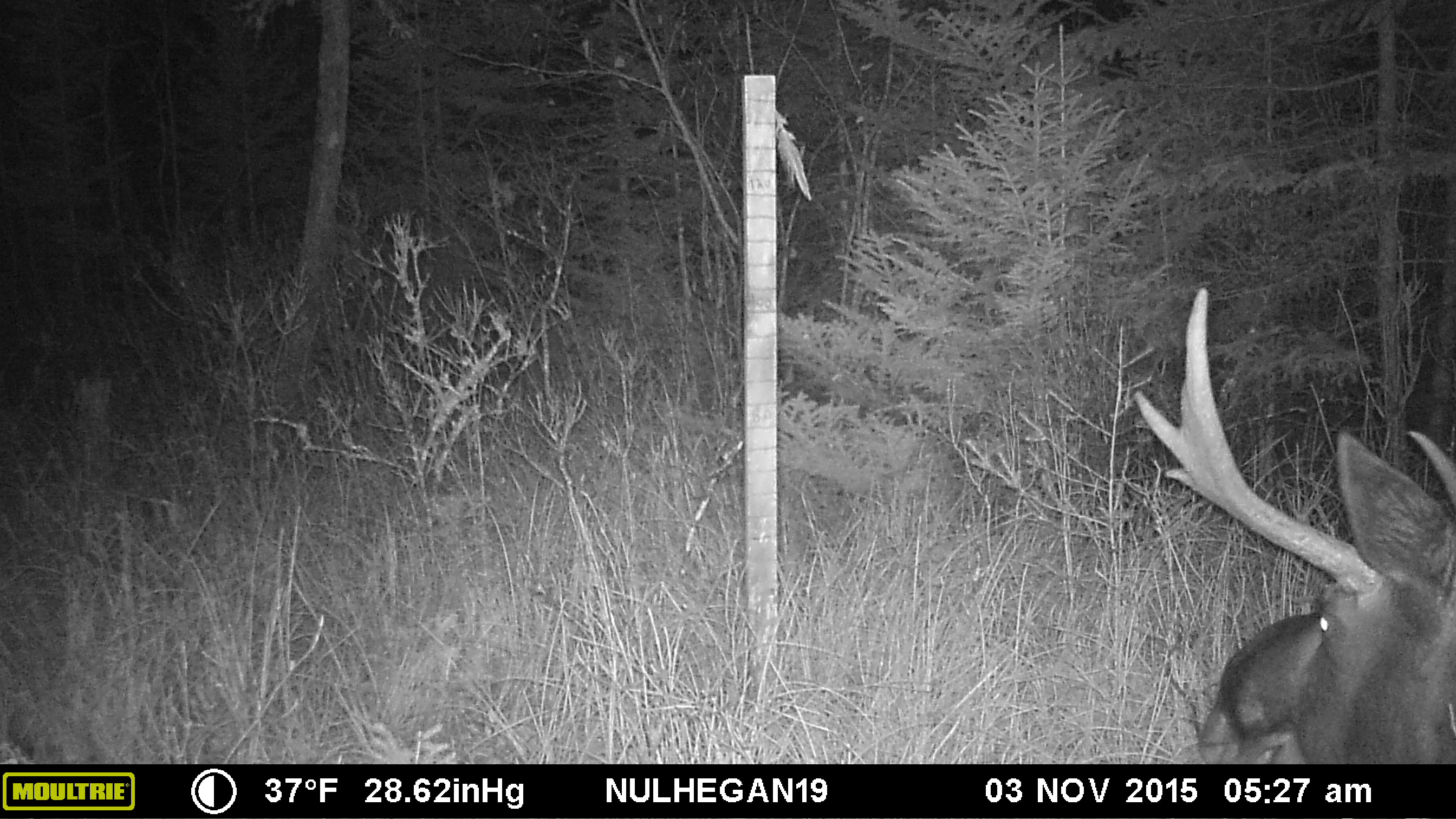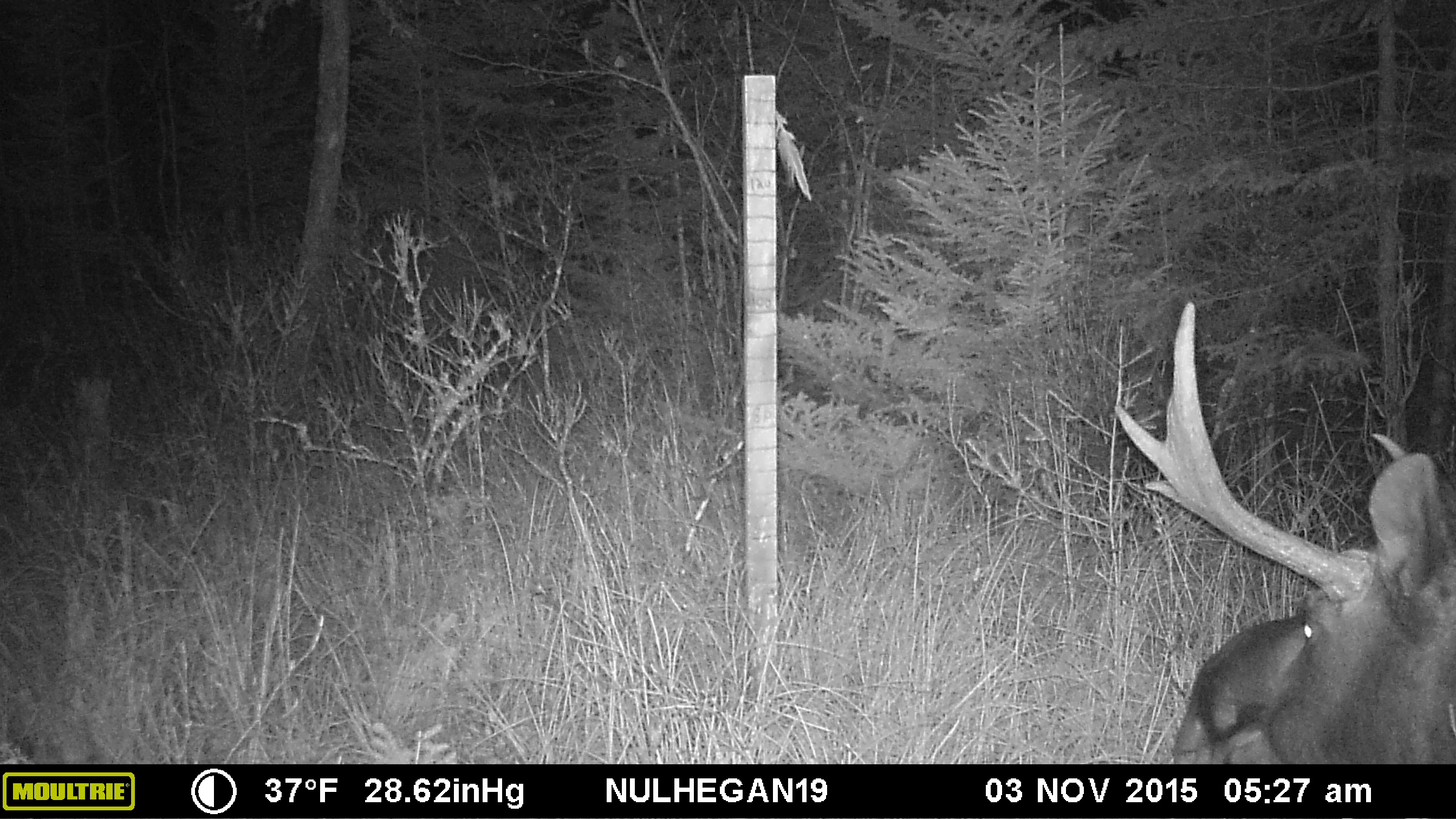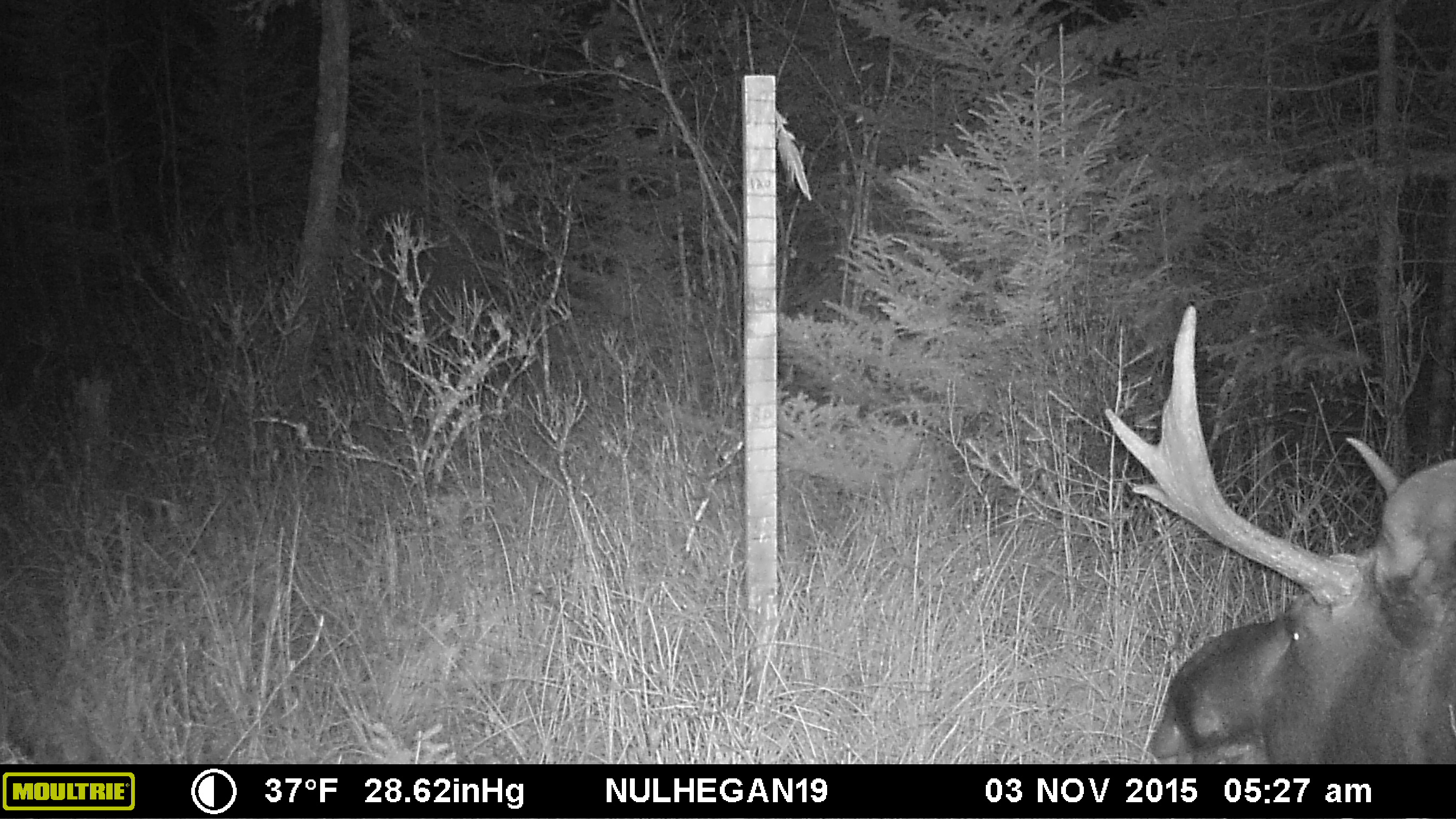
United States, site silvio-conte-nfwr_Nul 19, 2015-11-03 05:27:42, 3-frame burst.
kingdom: Animalia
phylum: Chordata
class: Mammalia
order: Artiodactyla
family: Cervidae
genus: Alces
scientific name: Alces alces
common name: moose